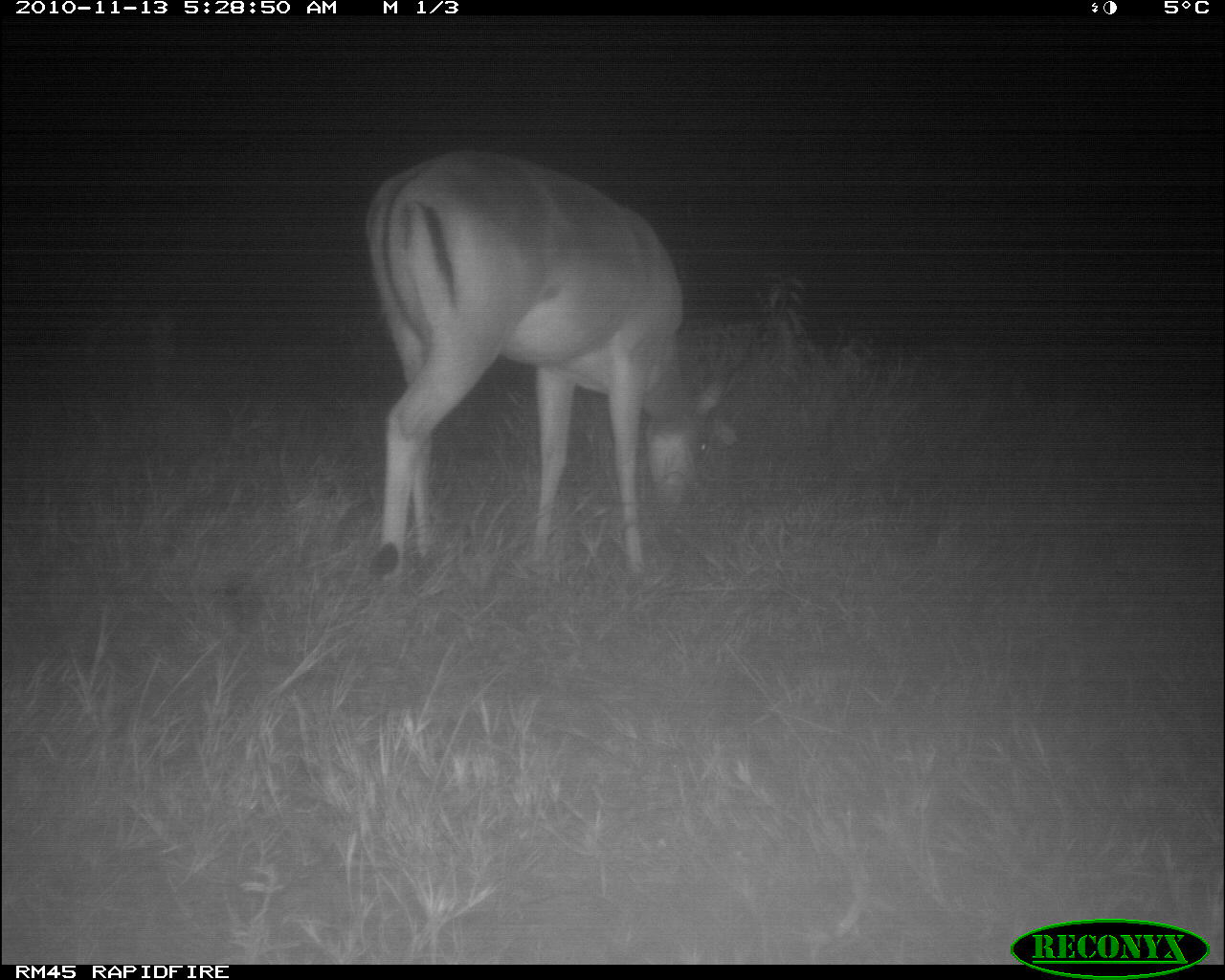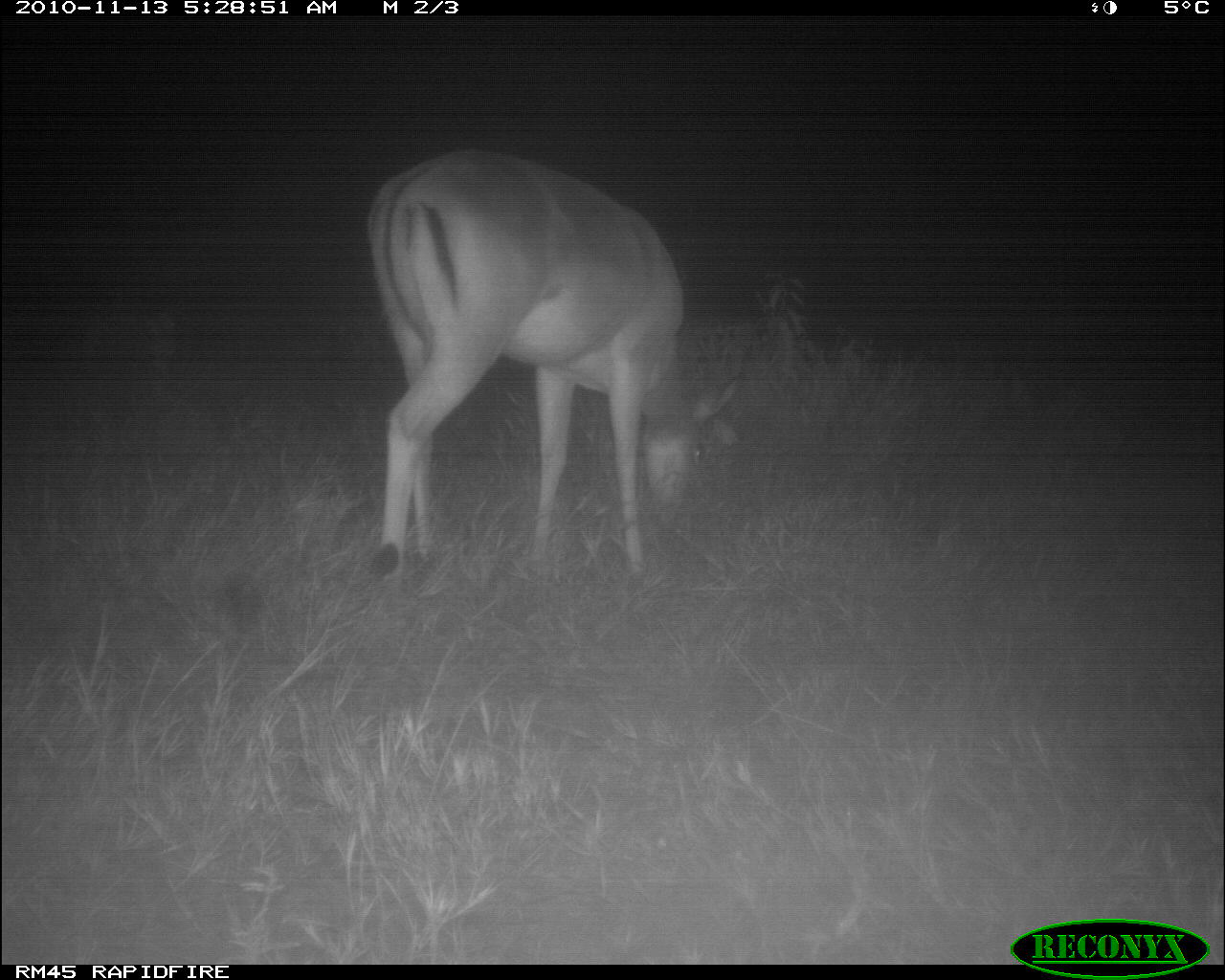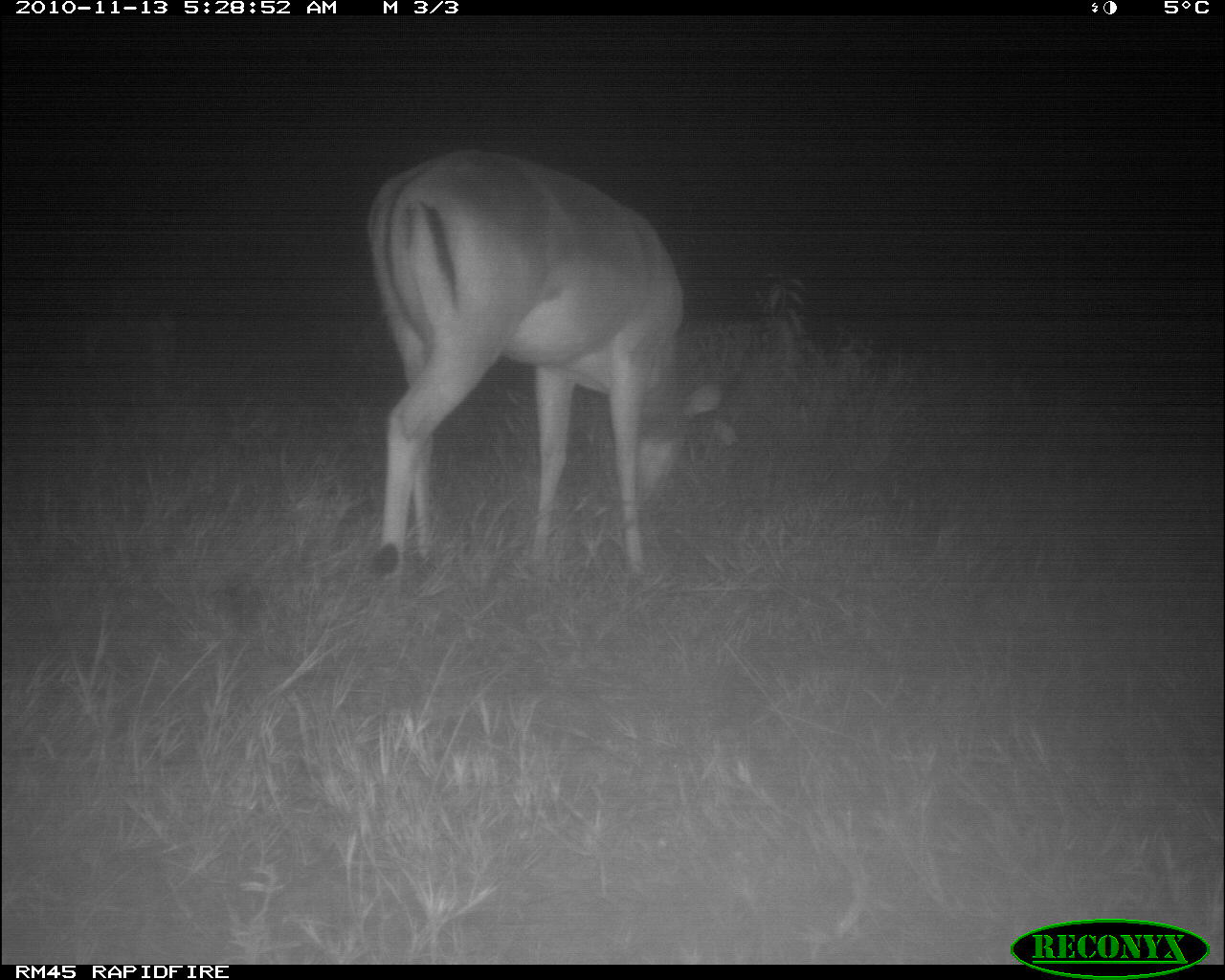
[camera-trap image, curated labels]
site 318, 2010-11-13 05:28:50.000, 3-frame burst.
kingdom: Animalia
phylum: Chordata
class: Mammalia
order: Artiodactyla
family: Bovidae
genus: Aepyceros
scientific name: Aepyceros melampus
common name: impala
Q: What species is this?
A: Aepyceros melampus (impala).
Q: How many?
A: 1.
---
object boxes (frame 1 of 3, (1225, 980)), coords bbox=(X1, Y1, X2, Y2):
aepyceros melampus: bbox=(362, 149, 742, 577)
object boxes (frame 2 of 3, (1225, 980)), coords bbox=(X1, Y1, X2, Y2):
aepyceros melampus: bbox=(365, 143, 742, 584)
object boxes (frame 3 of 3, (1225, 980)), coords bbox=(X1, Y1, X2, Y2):
aepyceros melampus: bbox=(364, 143, 730, 589)